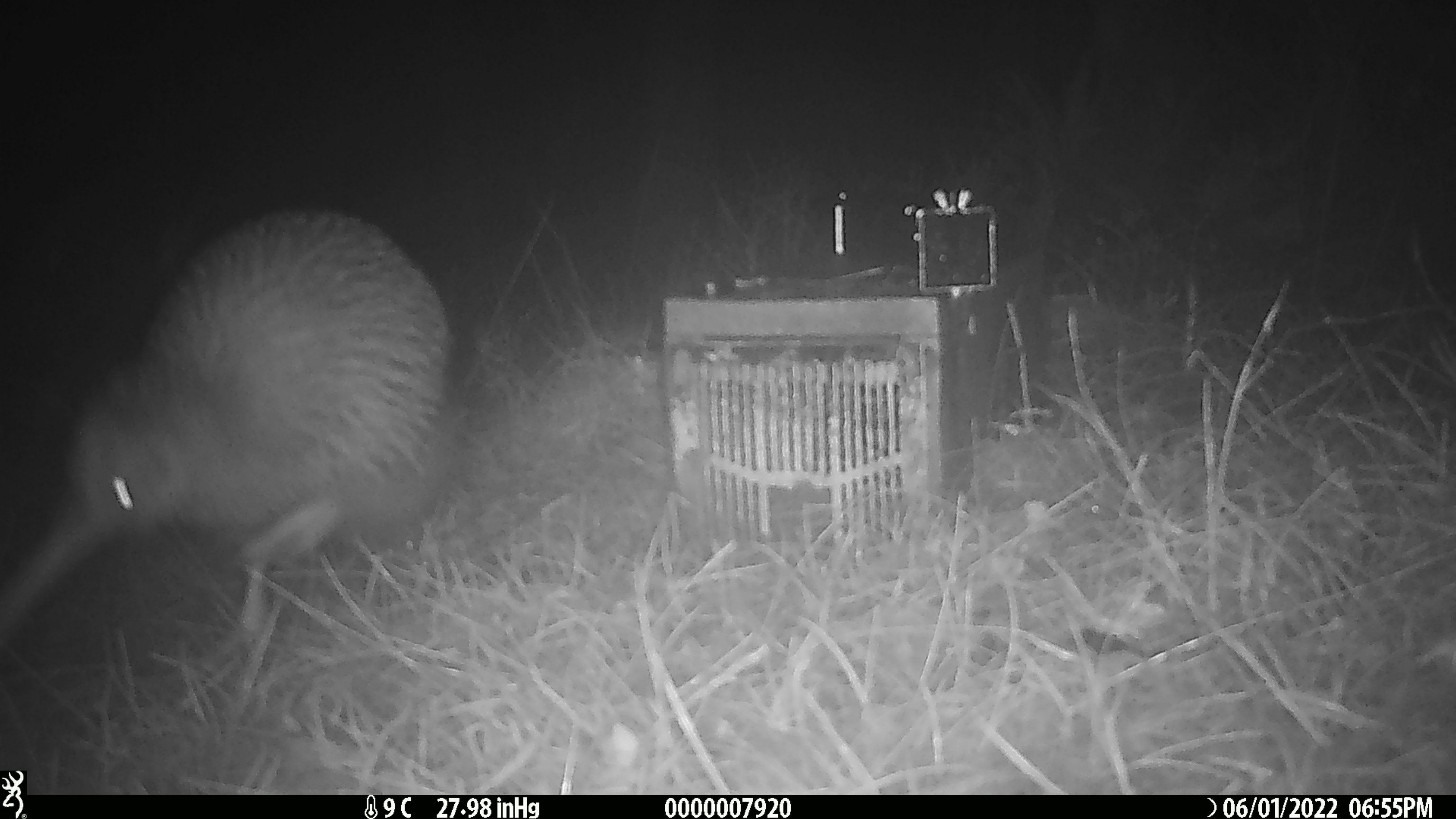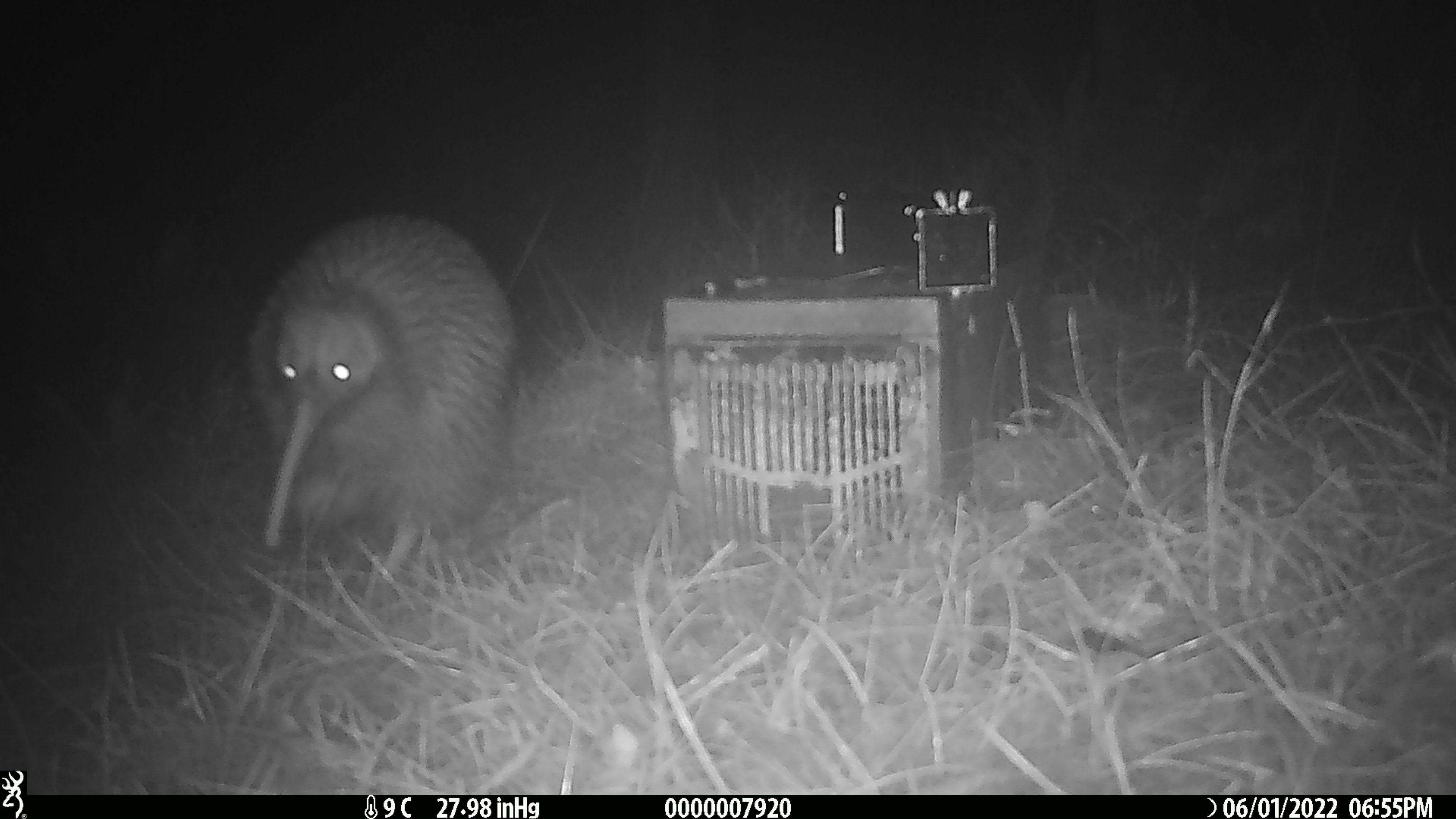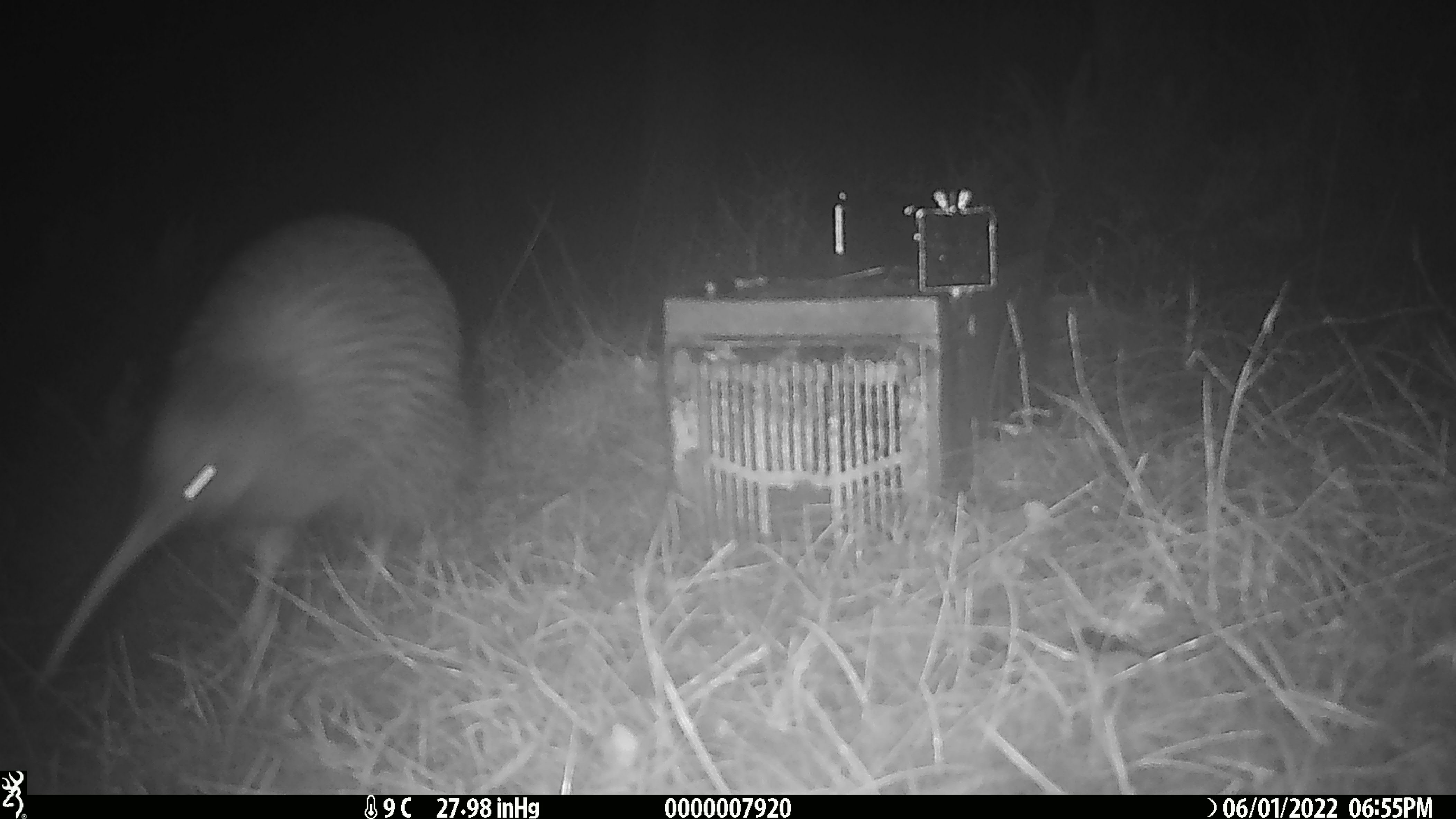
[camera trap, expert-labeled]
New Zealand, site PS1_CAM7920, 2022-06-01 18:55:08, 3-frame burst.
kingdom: Animalia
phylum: Chordata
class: Aves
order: Apterygiformes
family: Apterygidae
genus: Apteryx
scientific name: Apteryx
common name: kiwi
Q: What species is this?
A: Kiwi (Apteryx).